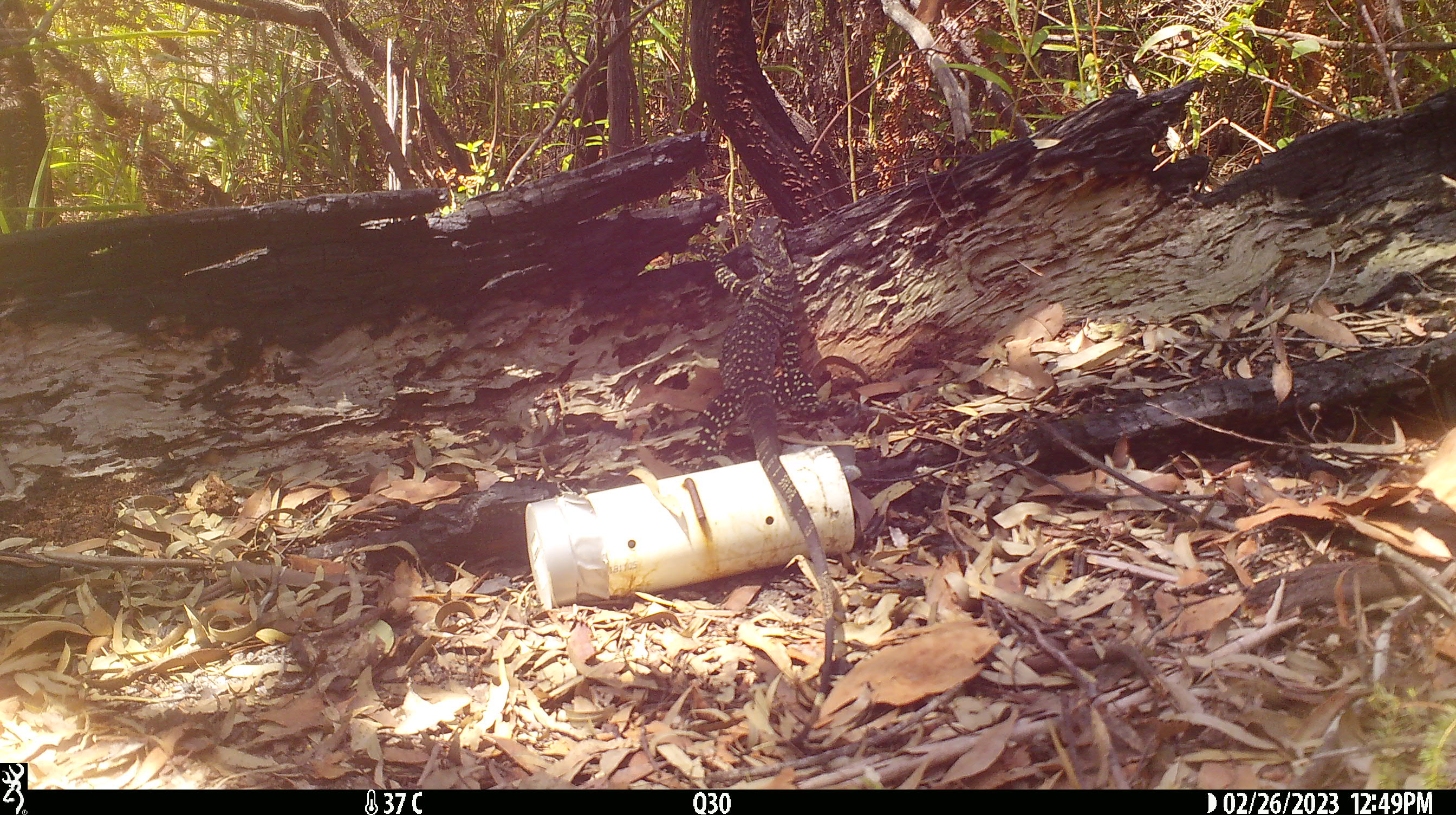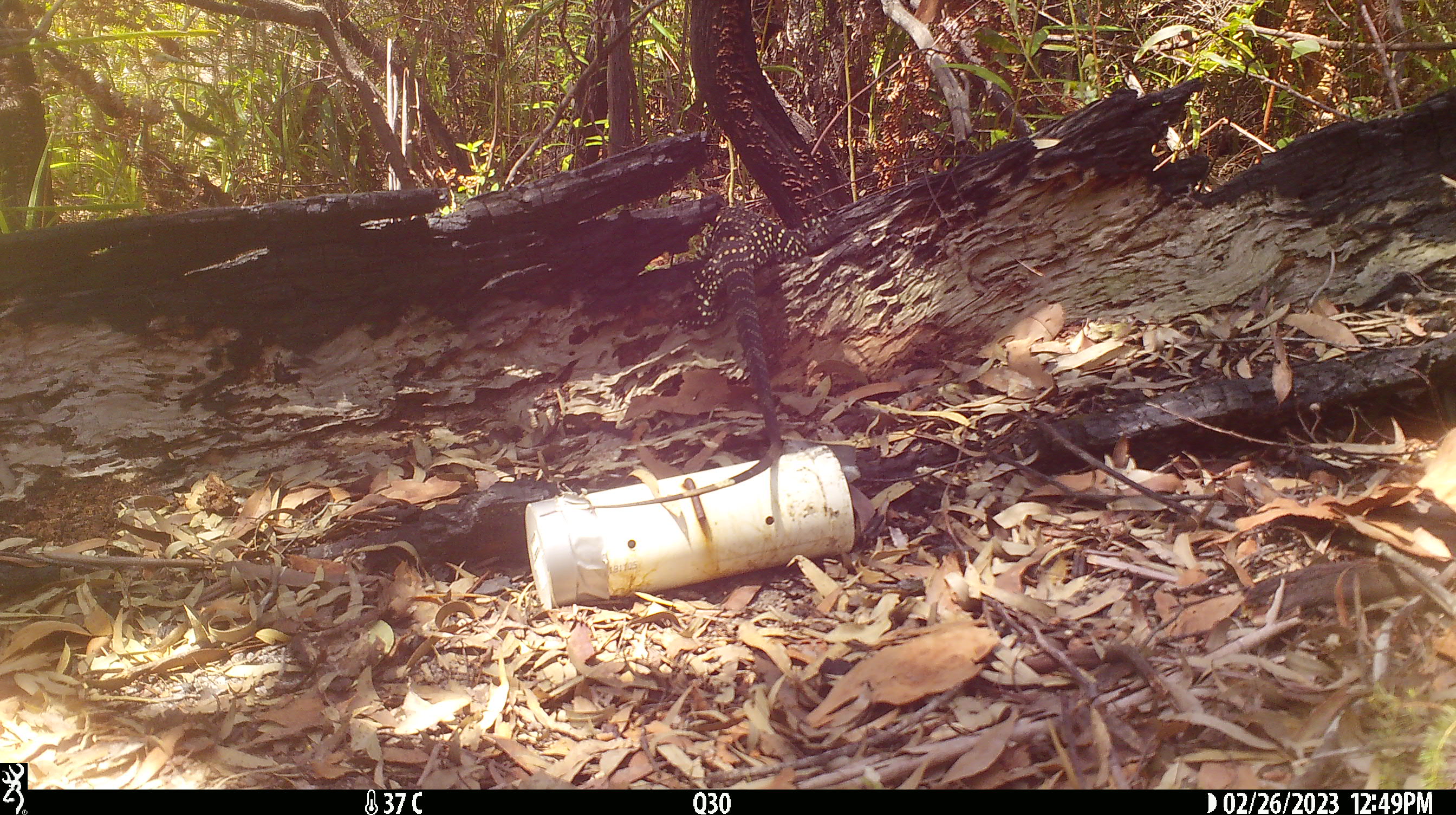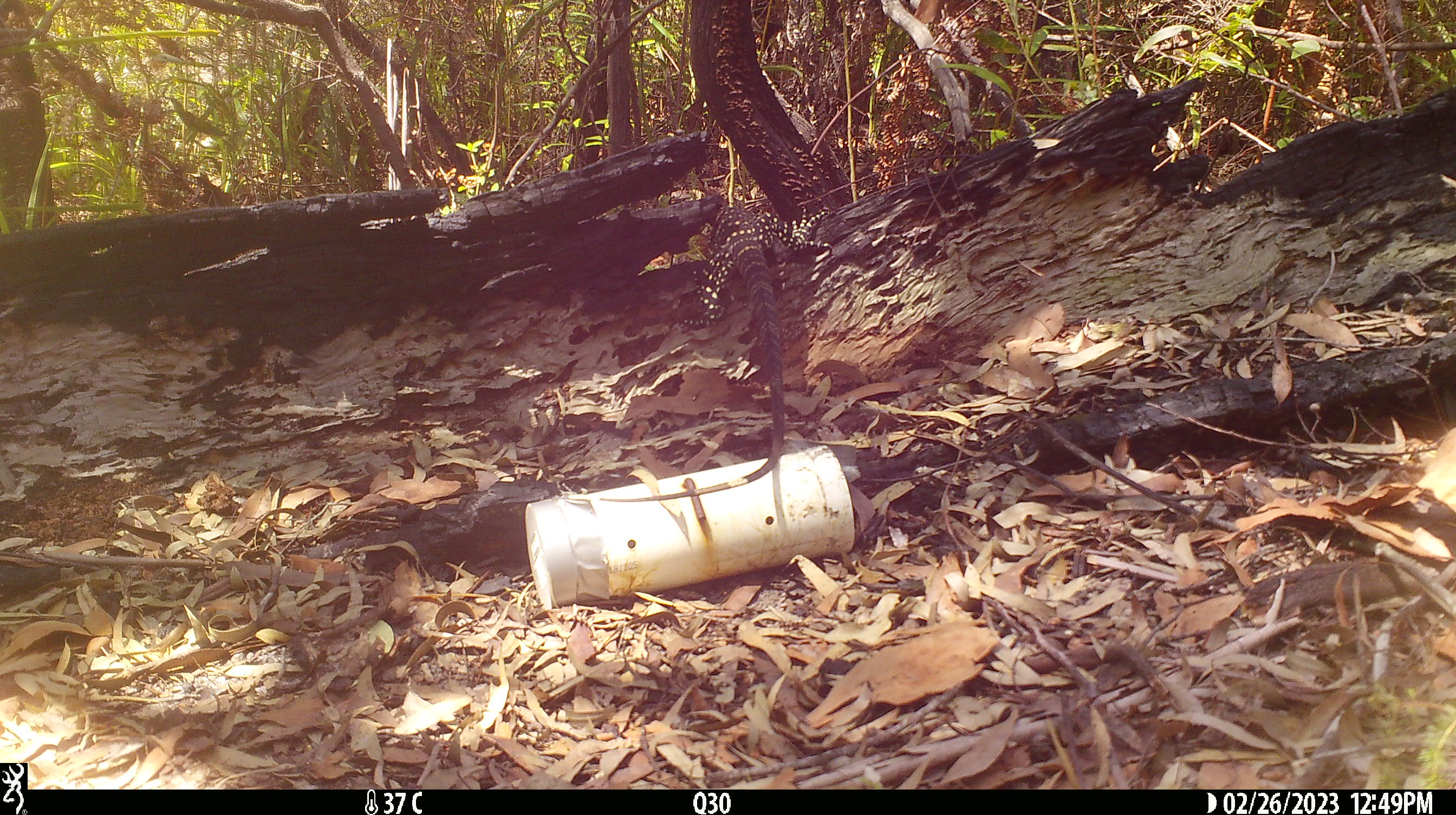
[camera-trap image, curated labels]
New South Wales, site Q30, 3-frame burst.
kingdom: Animalia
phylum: Chordata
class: Reptilia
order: Squamata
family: Varanidae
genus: Varanus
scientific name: Varanus varius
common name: lace monitor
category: goanna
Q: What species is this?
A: Goanna (lace monitor) (Varanus varius).